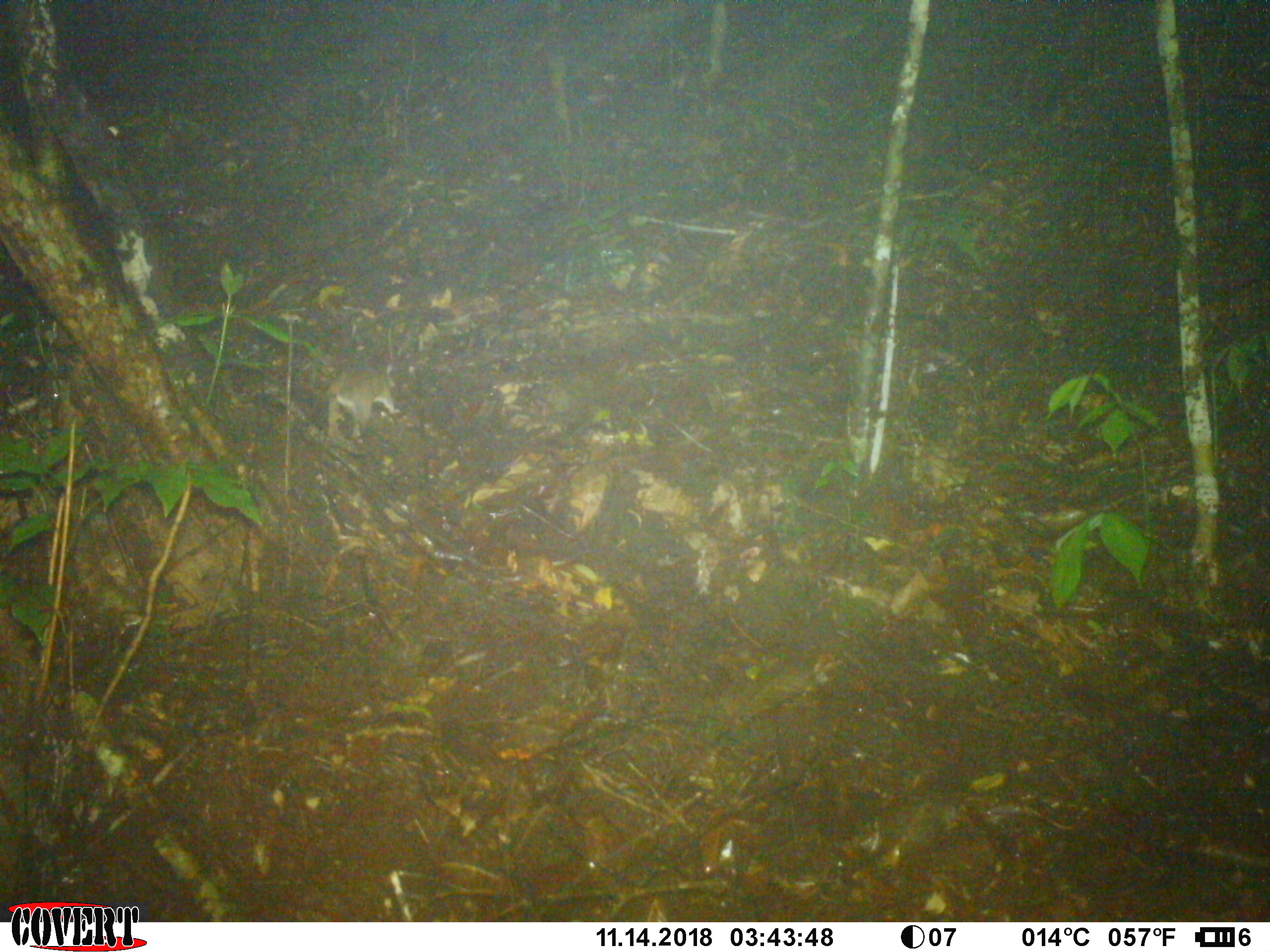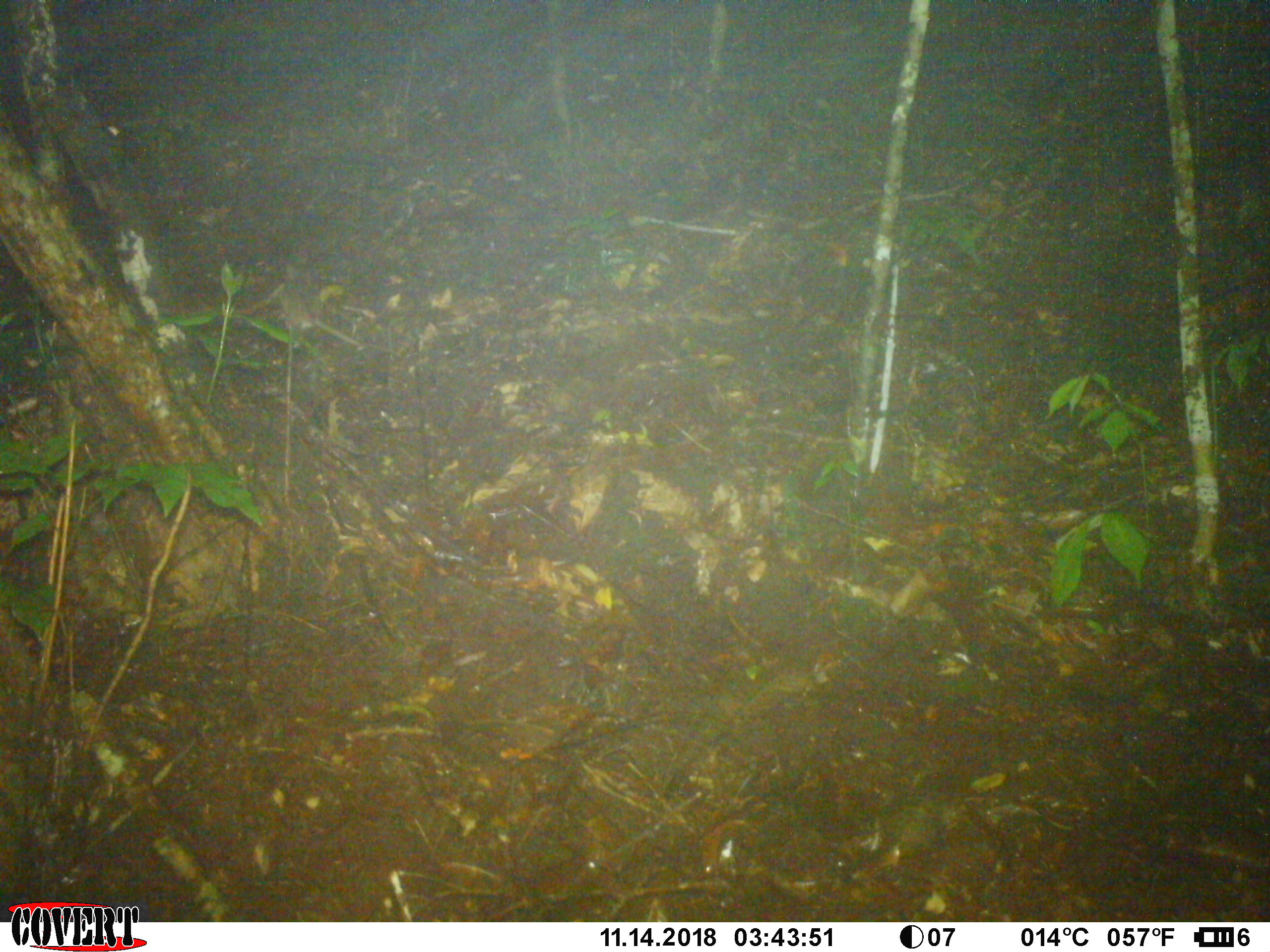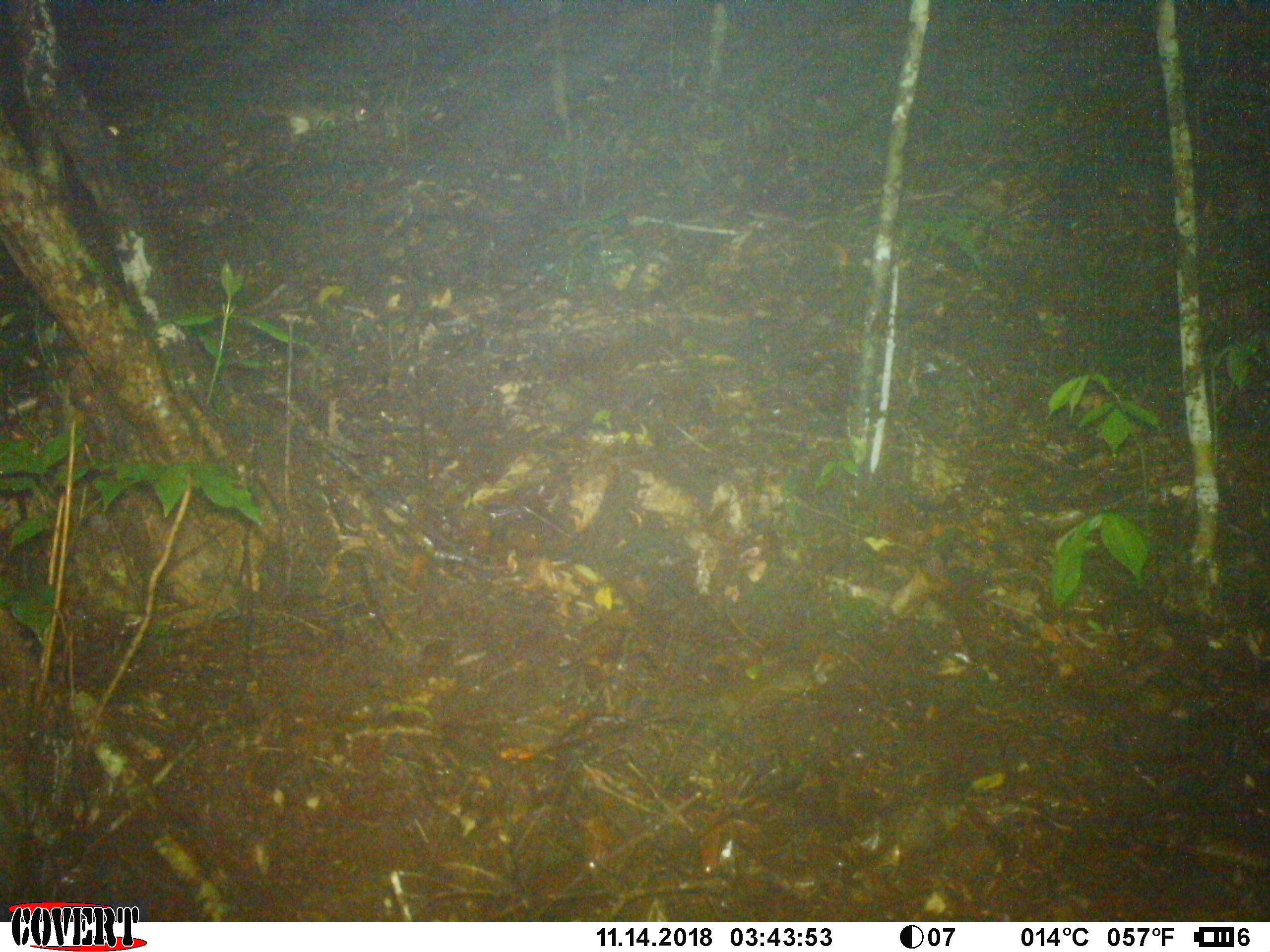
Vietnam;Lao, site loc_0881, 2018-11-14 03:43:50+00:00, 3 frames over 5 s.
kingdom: Animalia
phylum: Chordata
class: Mammalia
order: Rodentia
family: Muridae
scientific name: Muridae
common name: old-world mice and rats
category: unidentified murid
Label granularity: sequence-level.